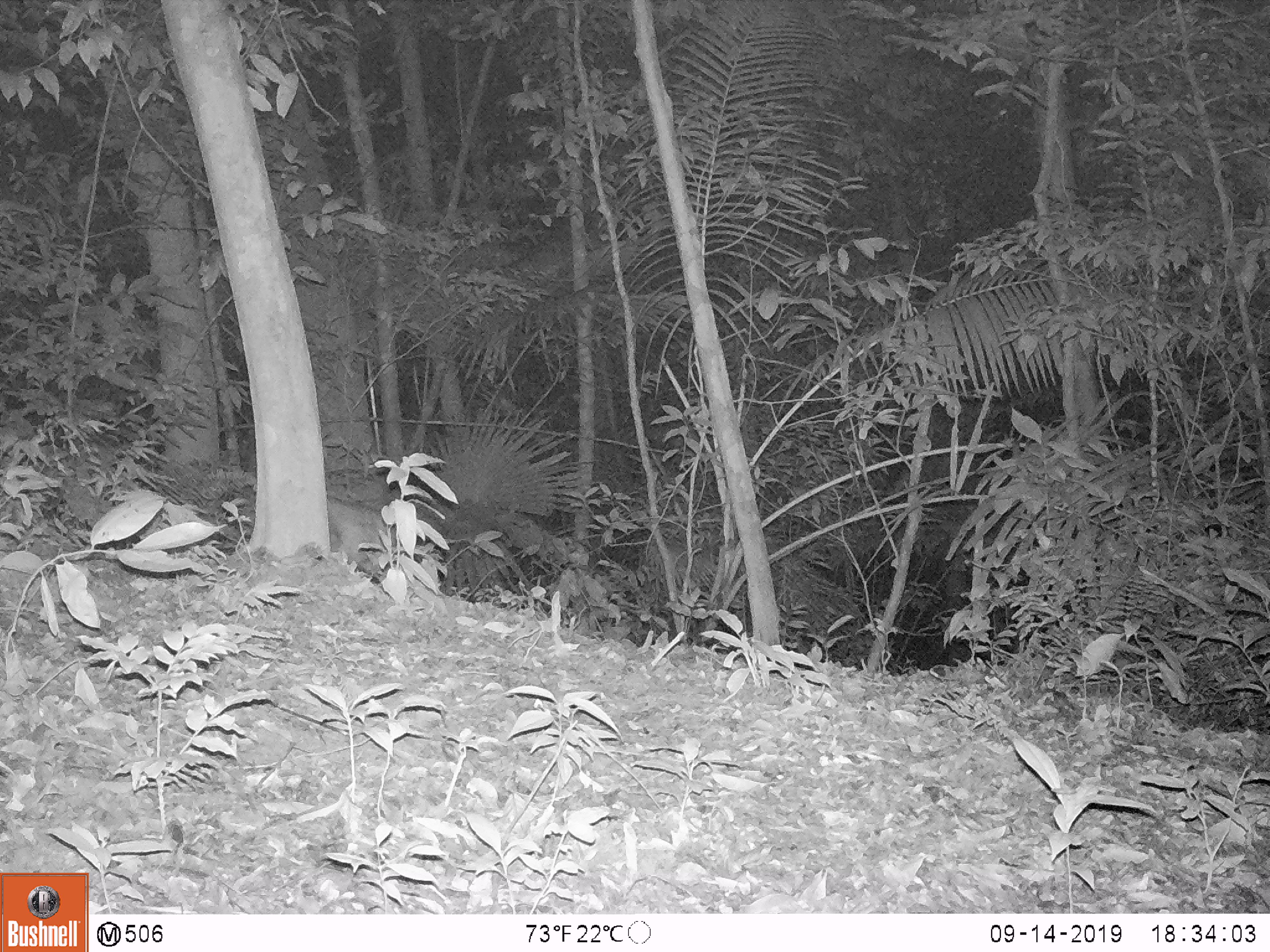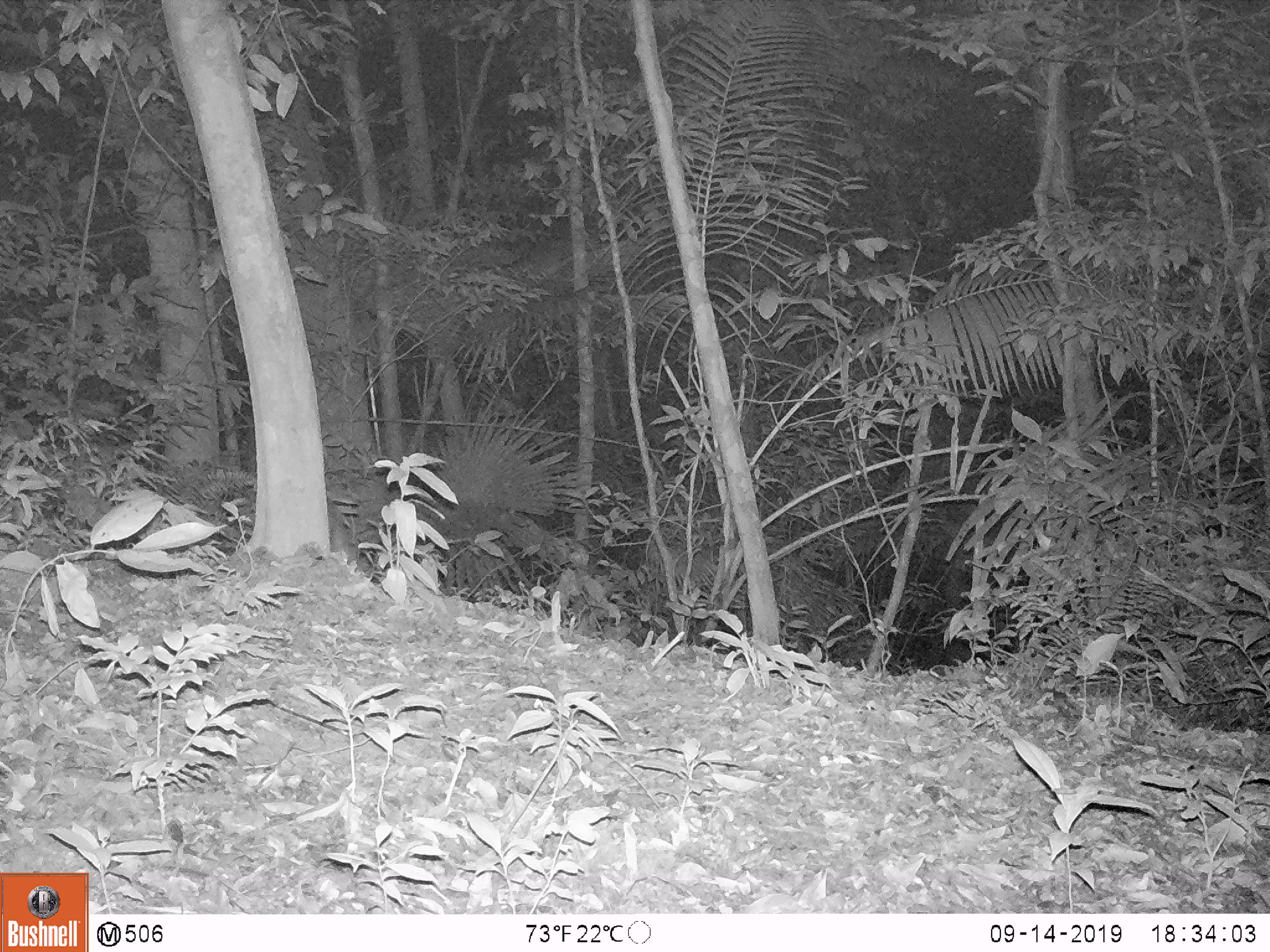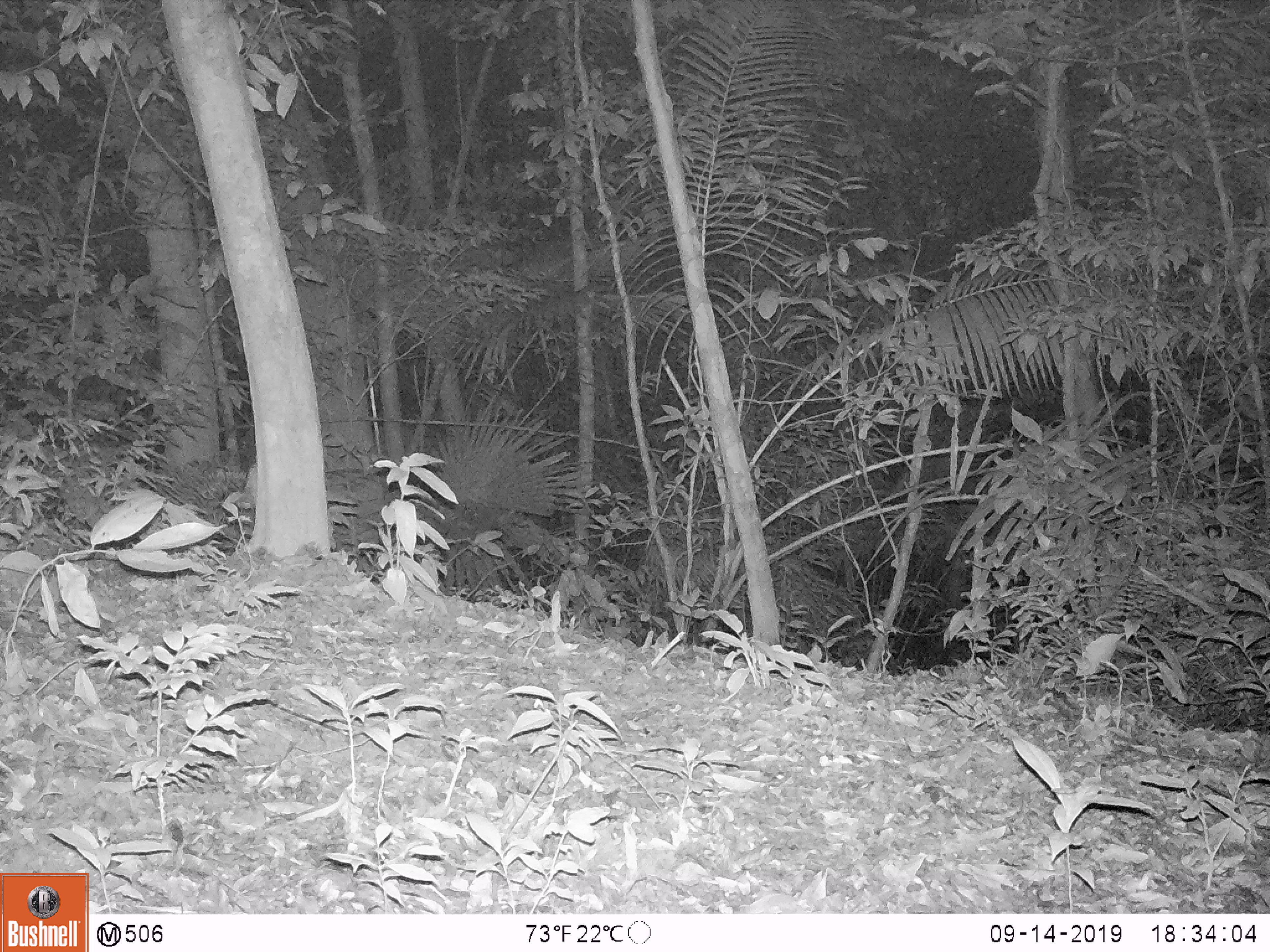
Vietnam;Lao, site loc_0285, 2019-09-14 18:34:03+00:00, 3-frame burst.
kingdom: Animalia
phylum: Chordata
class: Mammalia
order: Artiodactyla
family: Suidae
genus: Sus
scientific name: Sus scrofa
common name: eurasian wild pig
Eurasian wild pig (Sus scrofa). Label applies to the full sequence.